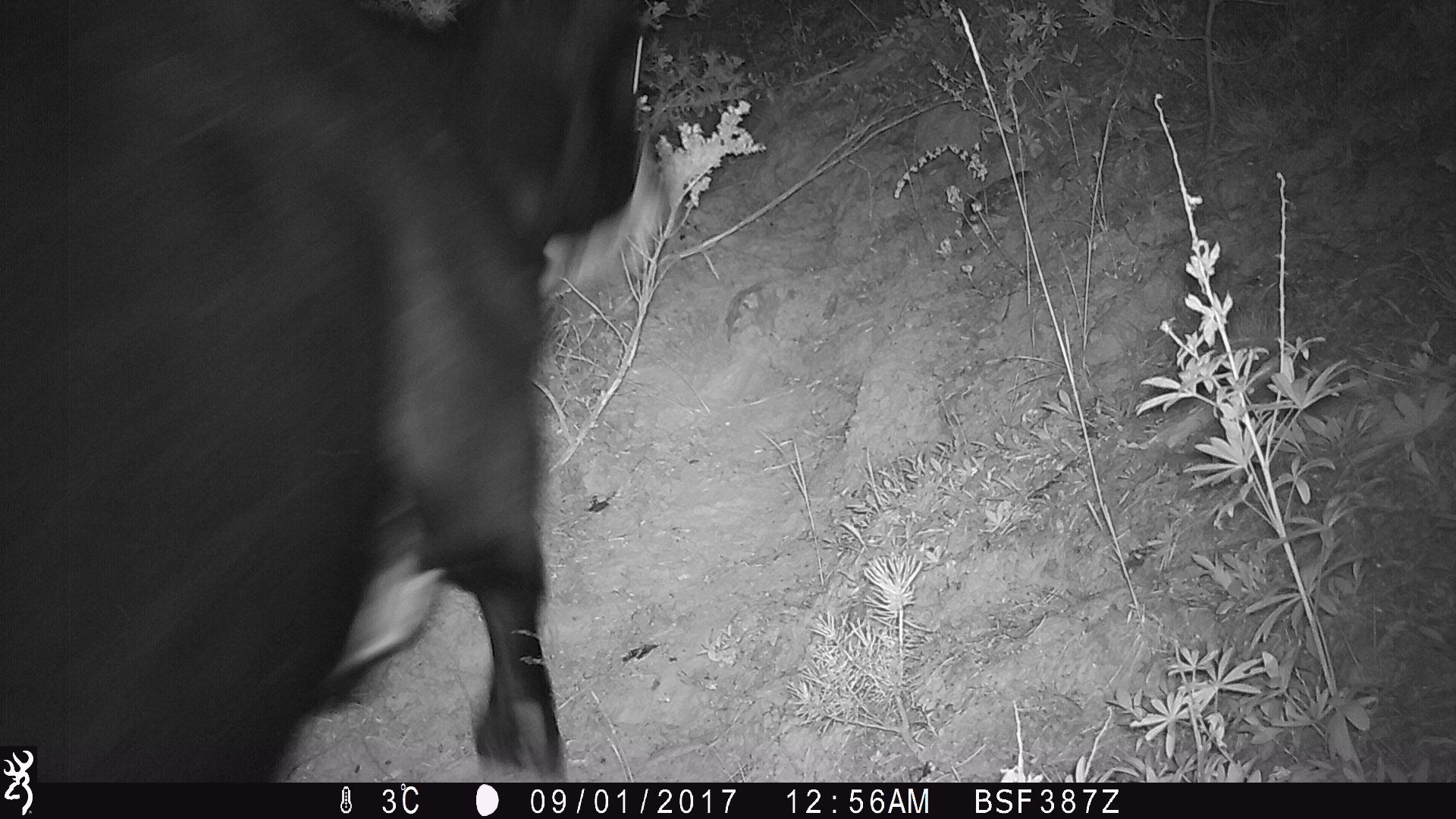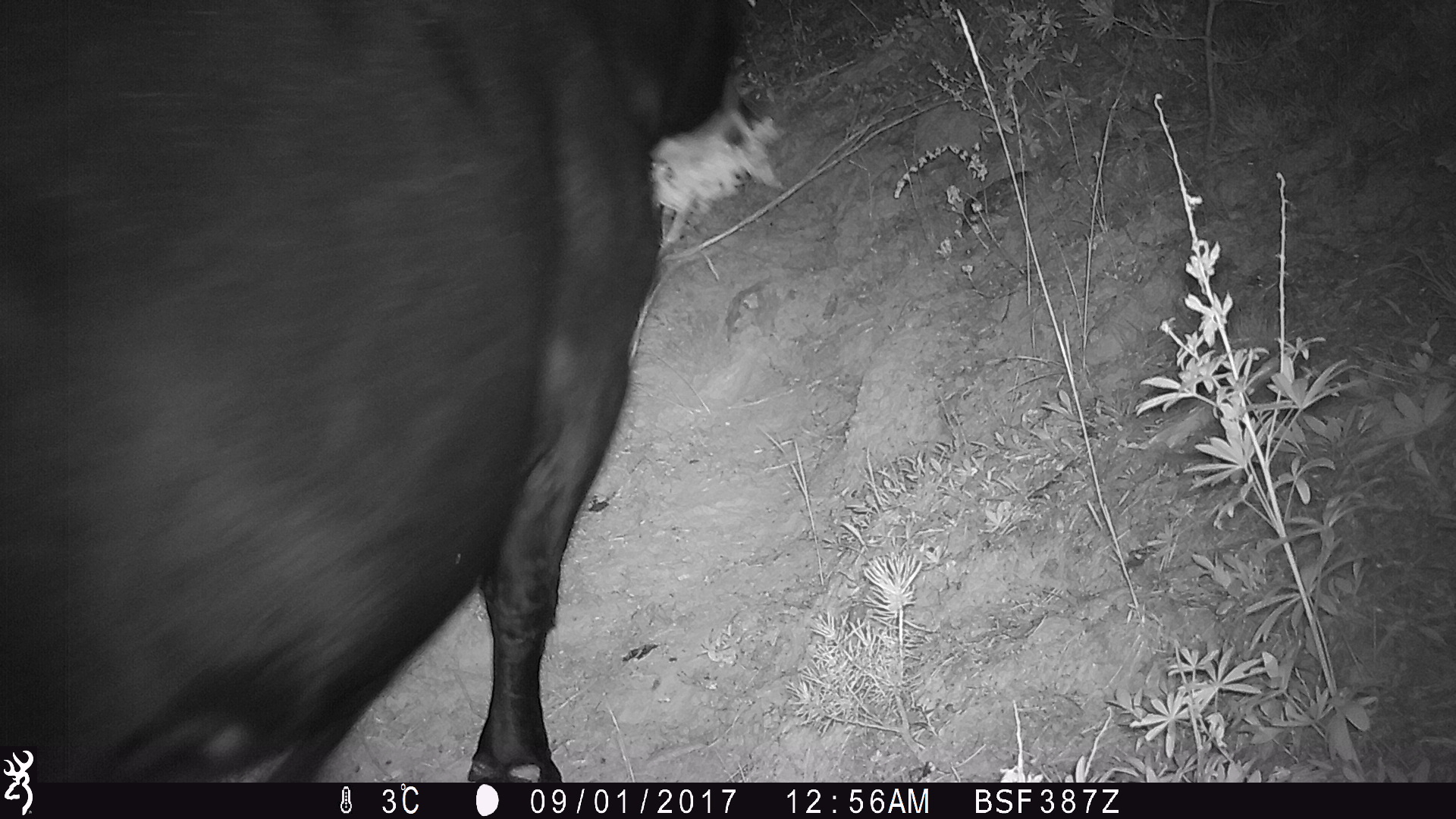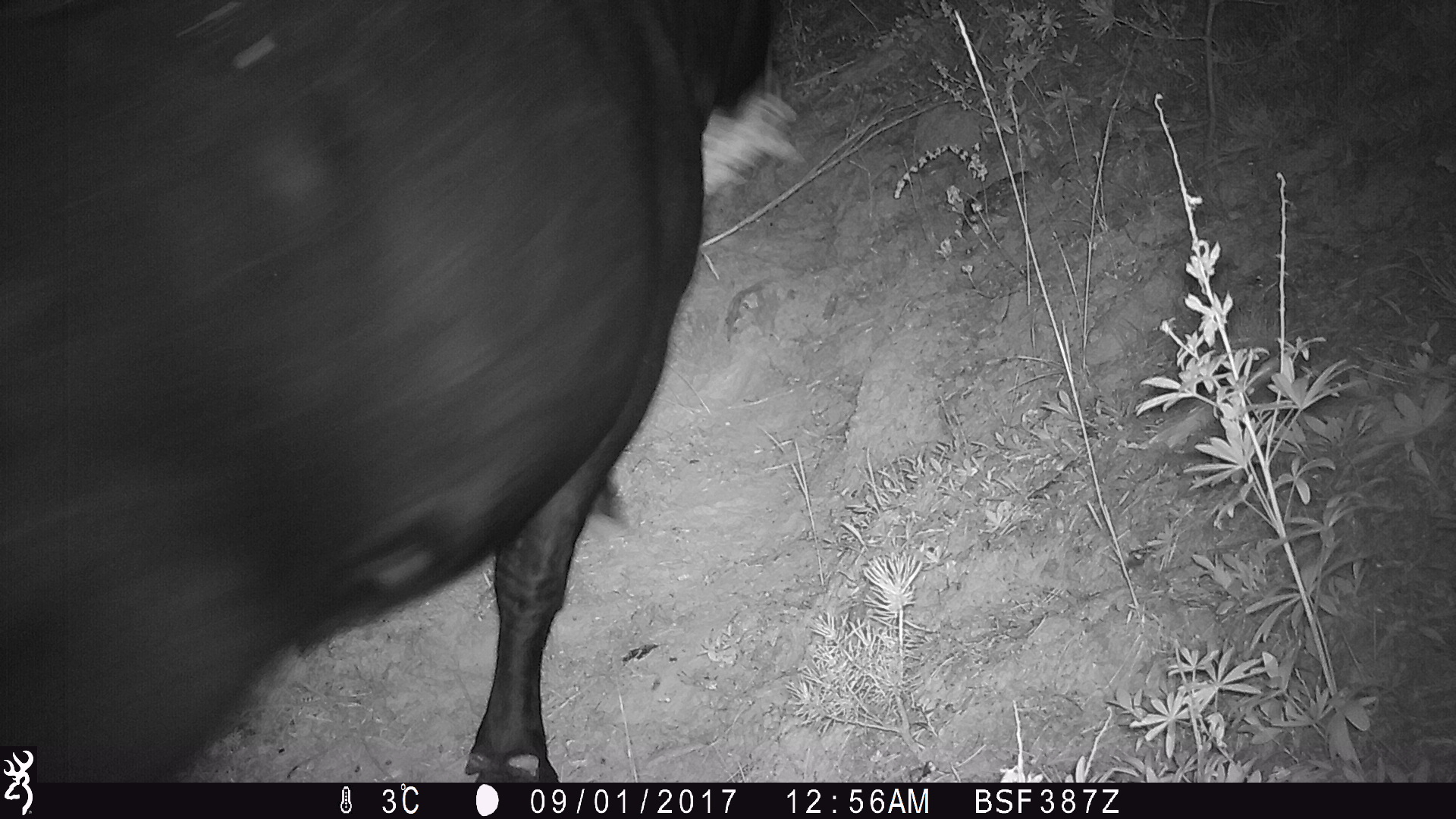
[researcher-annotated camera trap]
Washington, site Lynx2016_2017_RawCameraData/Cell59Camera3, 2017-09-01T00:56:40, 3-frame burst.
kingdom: Animalia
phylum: Chordata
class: Mammalia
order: Artiodactyla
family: Bovidae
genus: Bos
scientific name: Bos taurus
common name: domestic cattle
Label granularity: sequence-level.